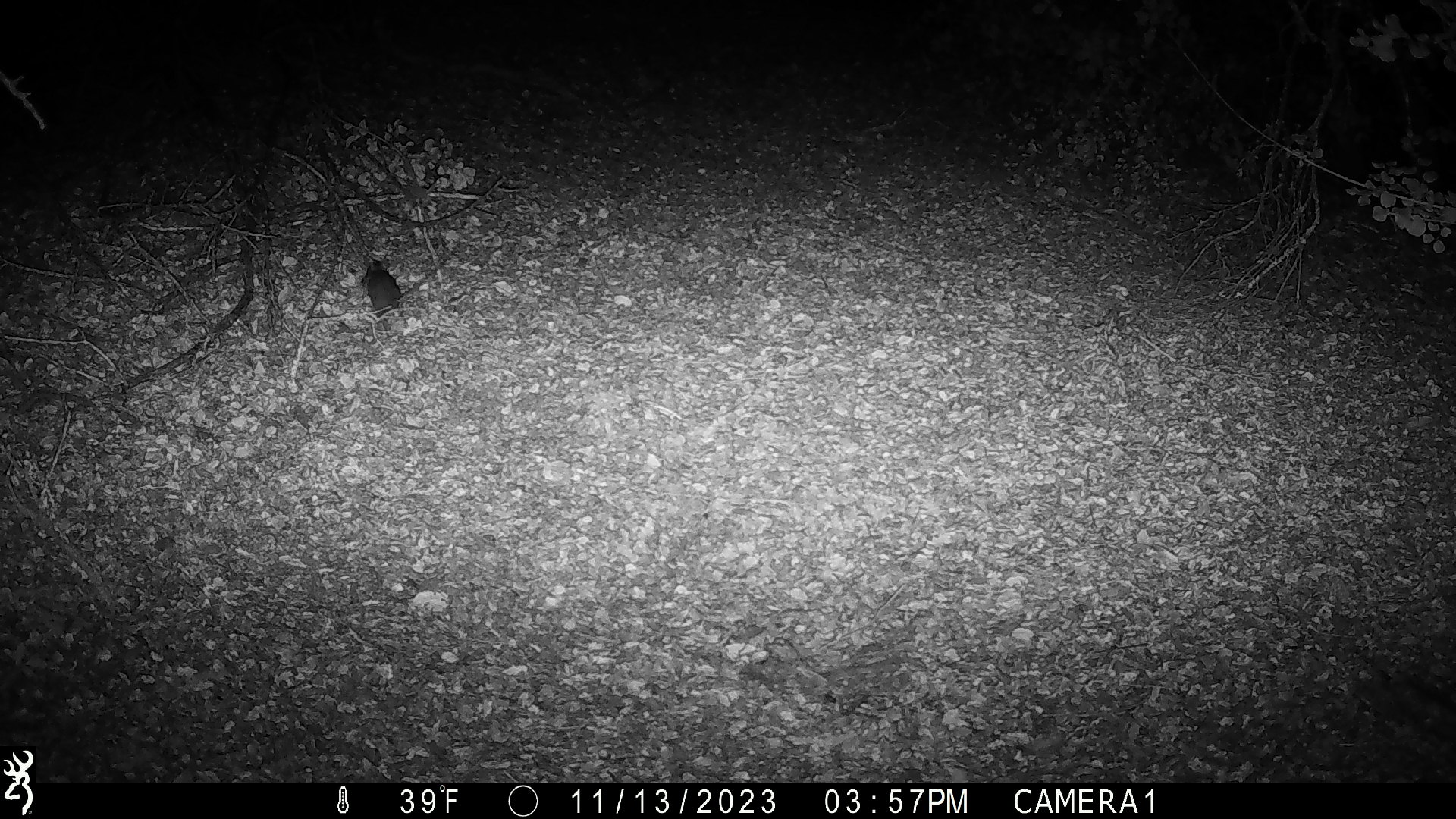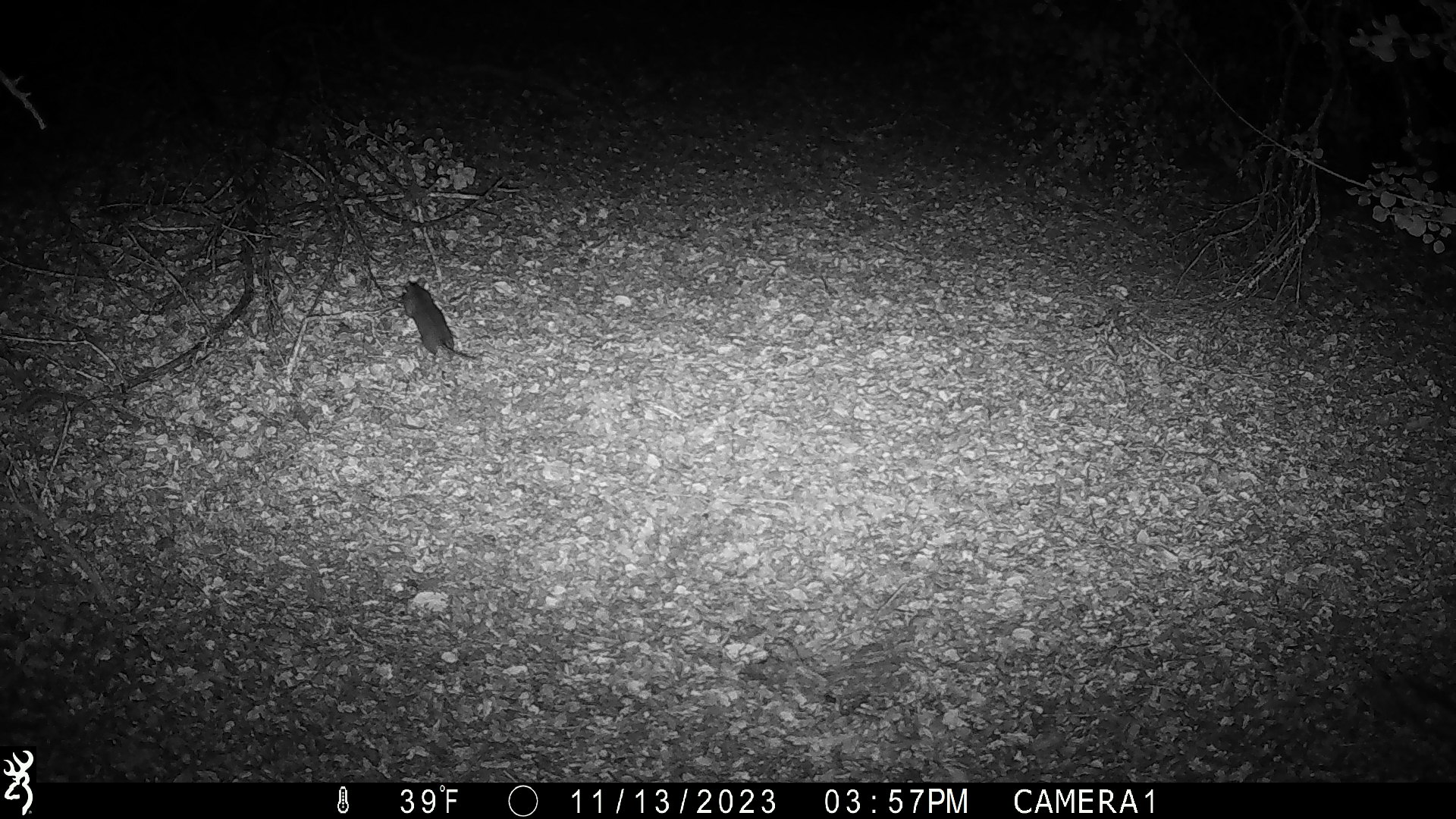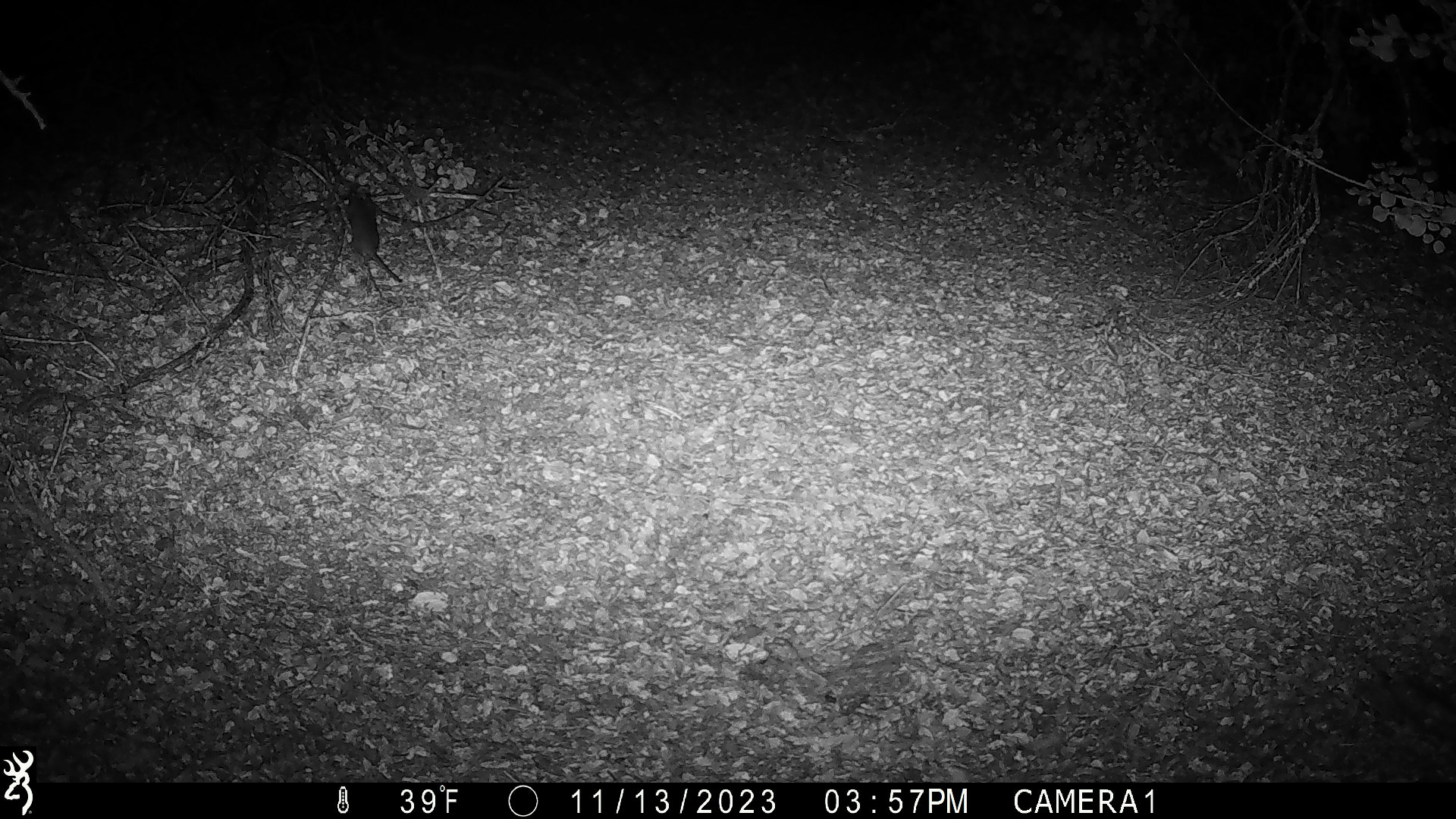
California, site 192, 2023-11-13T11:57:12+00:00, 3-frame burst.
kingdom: Animalia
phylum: Chordata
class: Mammalia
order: Rodentia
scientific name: Rodentia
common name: mouse or rat